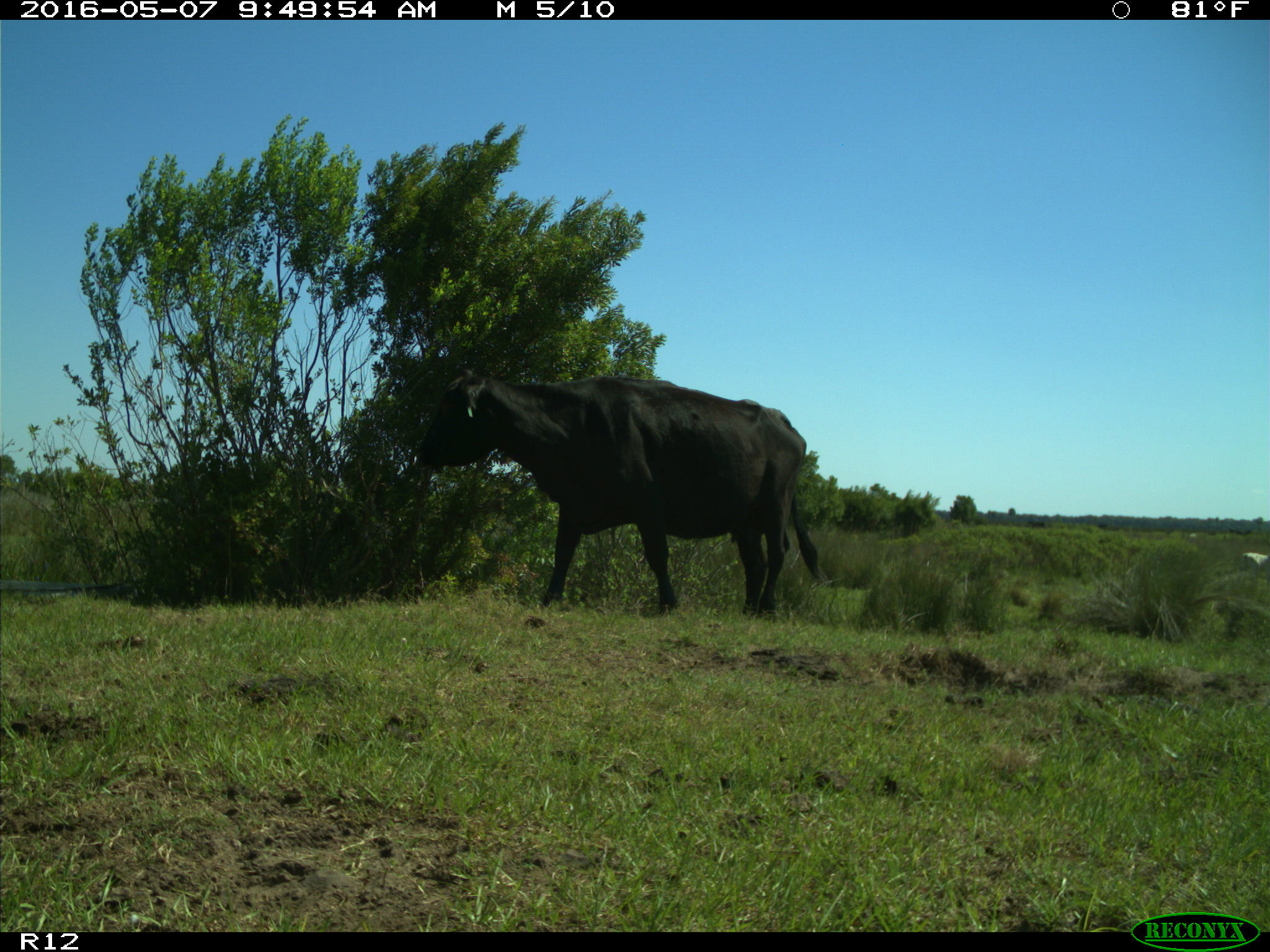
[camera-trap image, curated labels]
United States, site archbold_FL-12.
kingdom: Animalia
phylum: Chordata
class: Mammalia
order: Artiodactyla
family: Bovidae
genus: Bos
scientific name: Bos taurus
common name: domestic cow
Bos taurus (domestic cow).